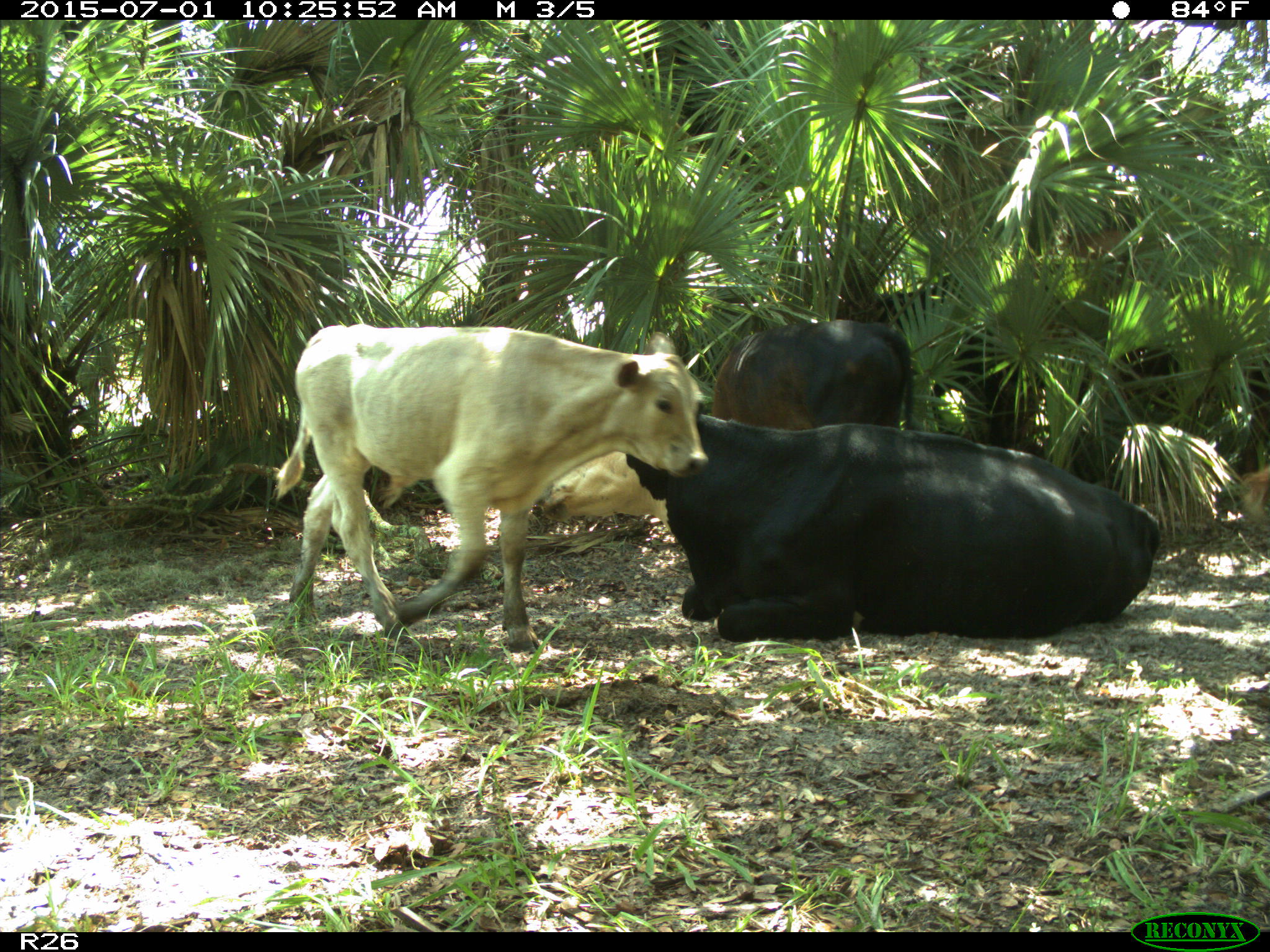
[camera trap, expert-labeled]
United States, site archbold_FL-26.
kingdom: Animalia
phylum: Chordata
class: Mammalia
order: Artiodactyla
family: Bovidae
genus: Bos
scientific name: Bos taurus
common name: domestic cow